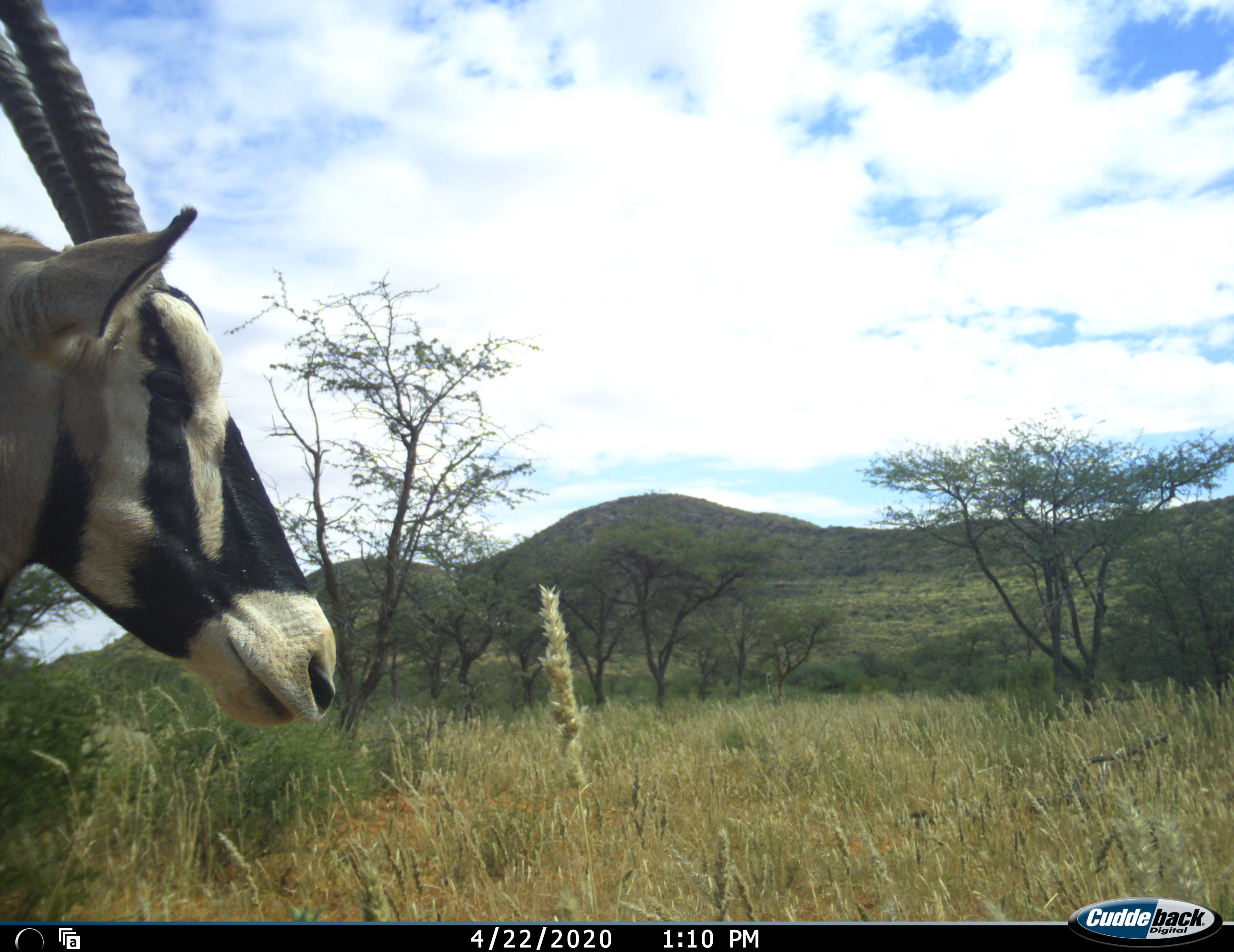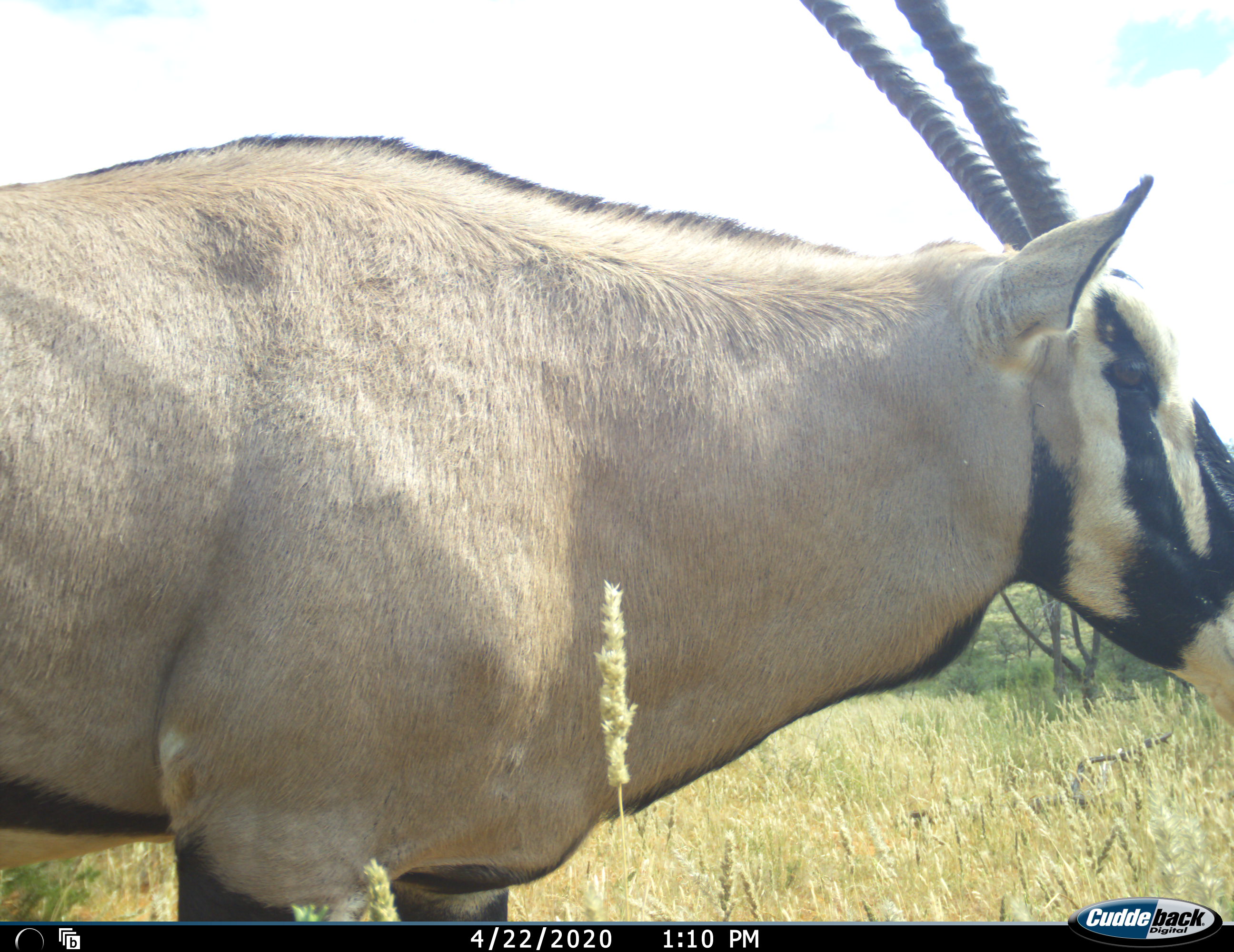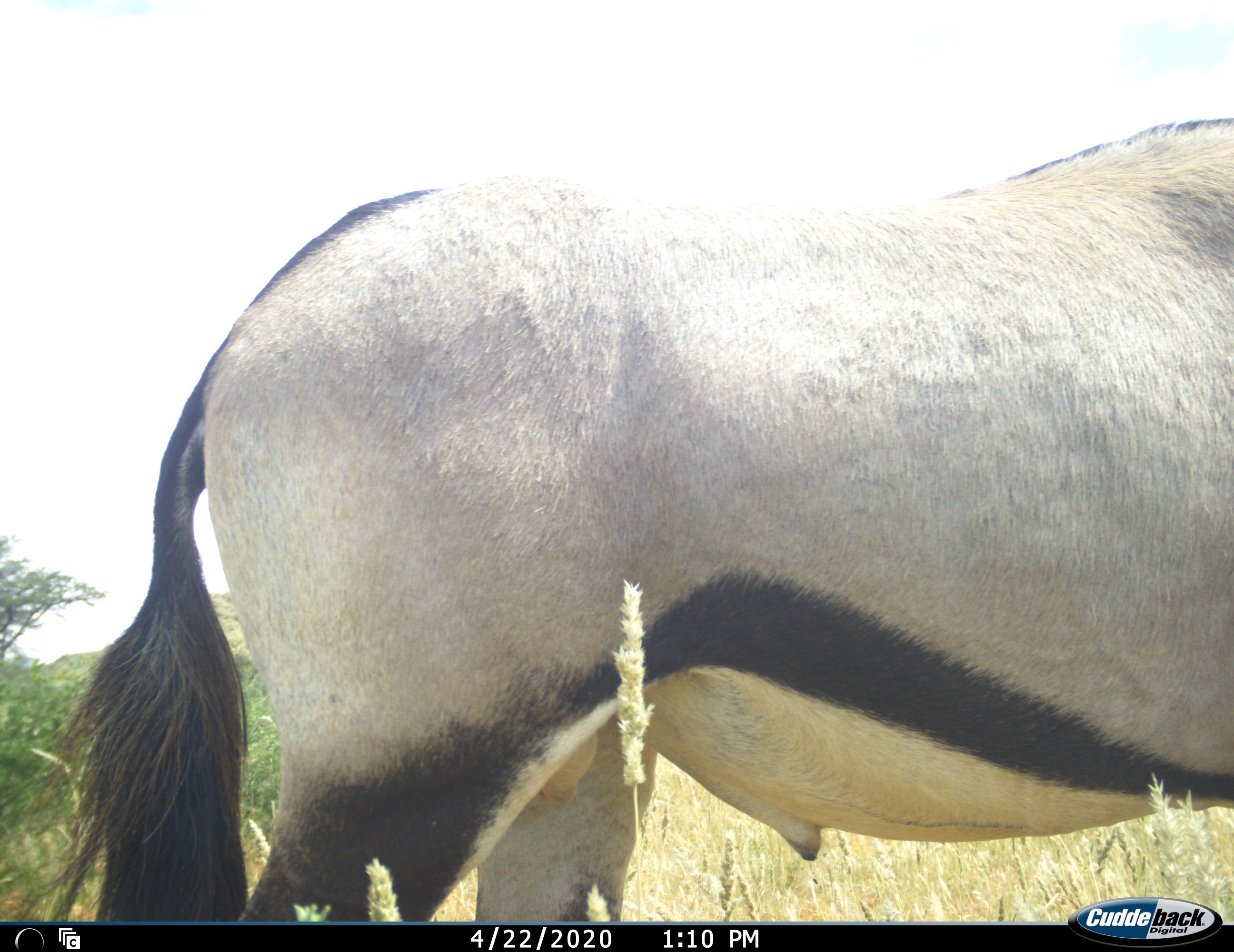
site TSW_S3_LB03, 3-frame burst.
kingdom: Animalia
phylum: Chordata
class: Mammalia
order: Artiodactyla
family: Bovidae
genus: Oryx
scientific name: Oryx gazella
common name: gemsbok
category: oryx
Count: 1.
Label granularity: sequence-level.